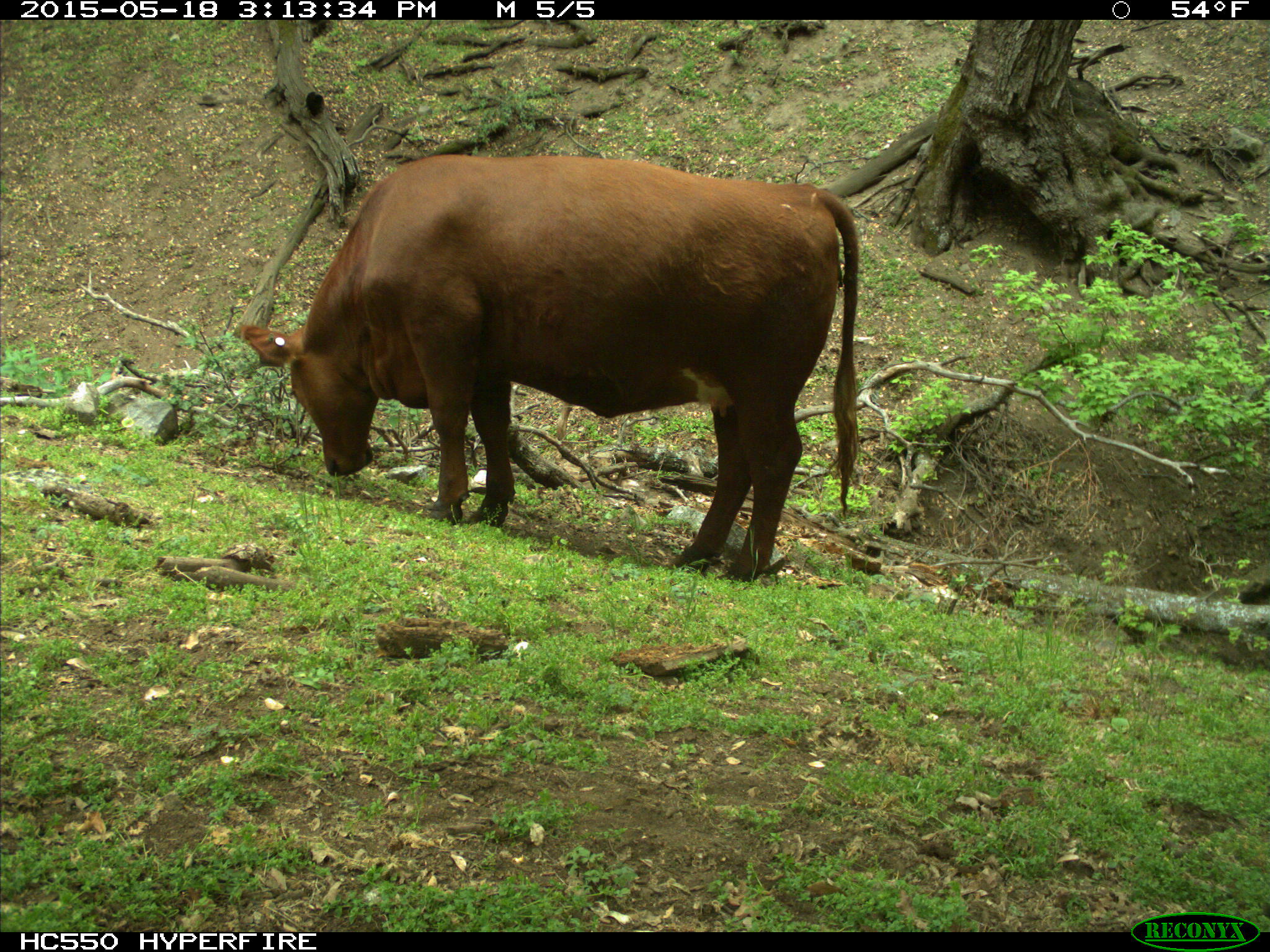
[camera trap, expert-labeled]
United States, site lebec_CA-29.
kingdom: Animalia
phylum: Chordata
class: Mammalia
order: Artiodactyla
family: Bovidae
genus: Bos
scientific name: Bos taurus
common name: domestic cow